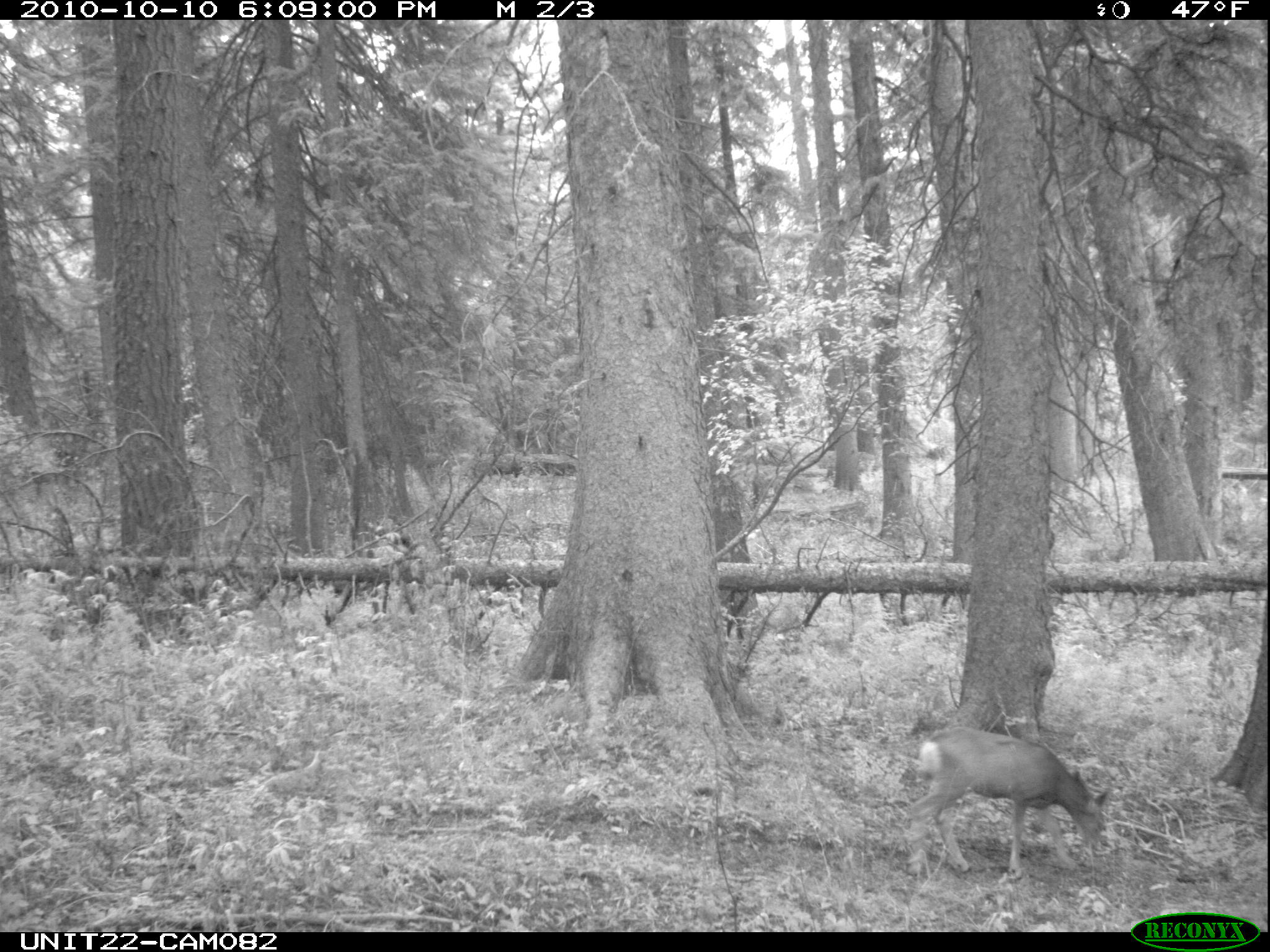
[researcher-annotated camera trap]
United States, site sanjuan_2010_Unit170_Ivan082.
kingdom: Animalia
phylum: Chordata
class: Mammalia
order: Artiodactyla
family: Cervidae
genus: Odocoileus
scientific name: Odocoileus hemionus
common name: mule deer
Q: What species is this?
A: Odocoileus hemionus (mule deer).